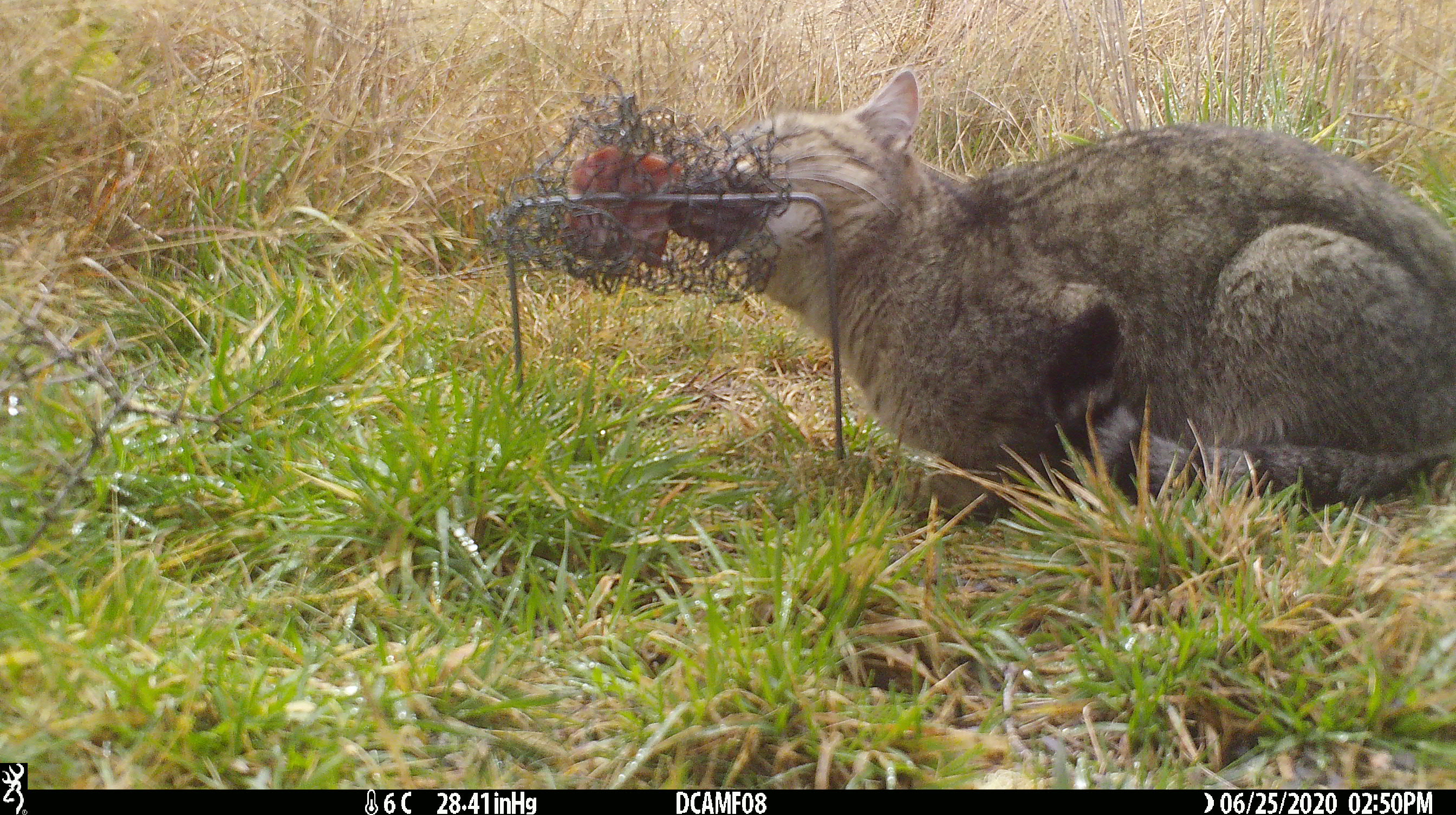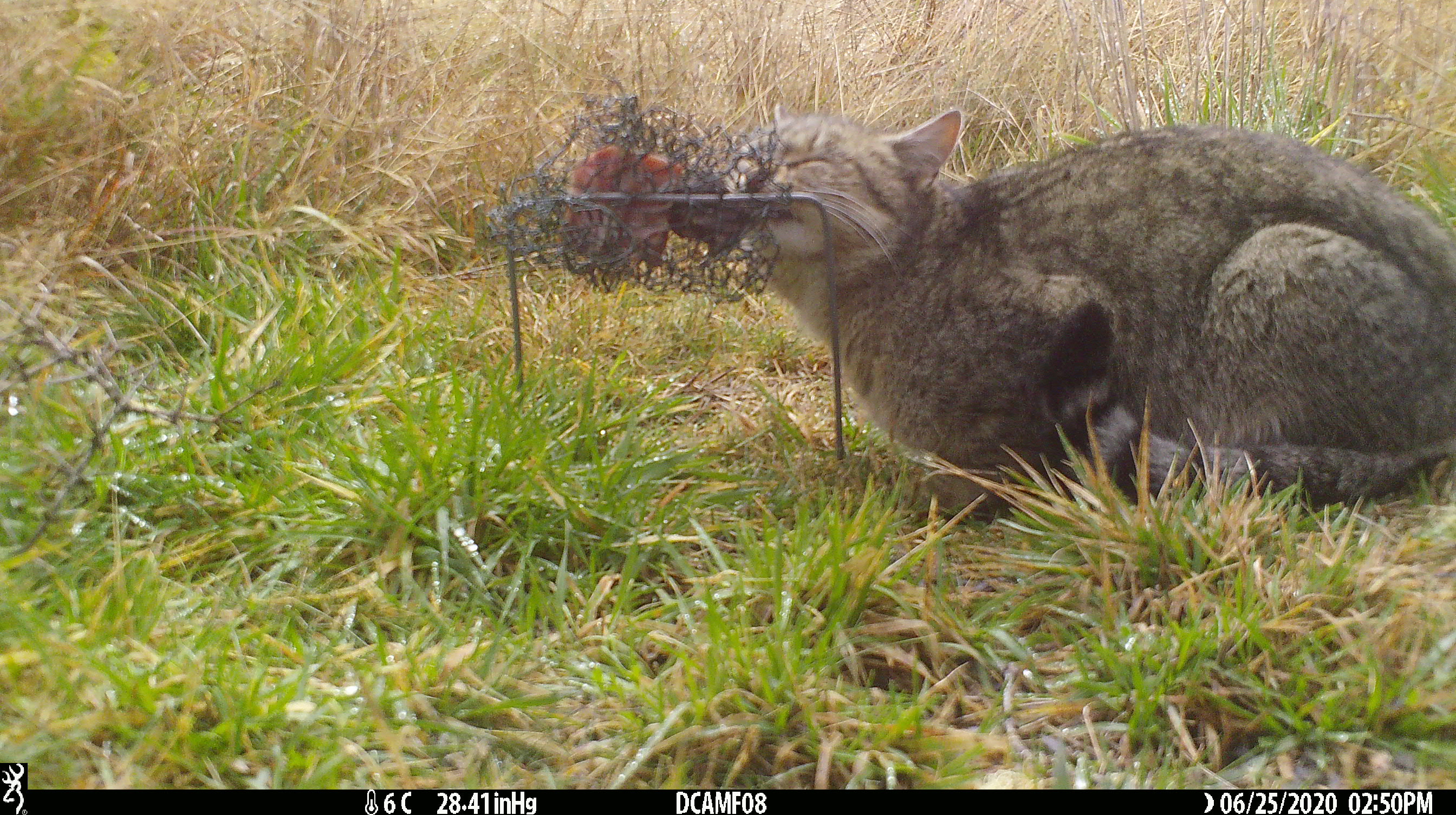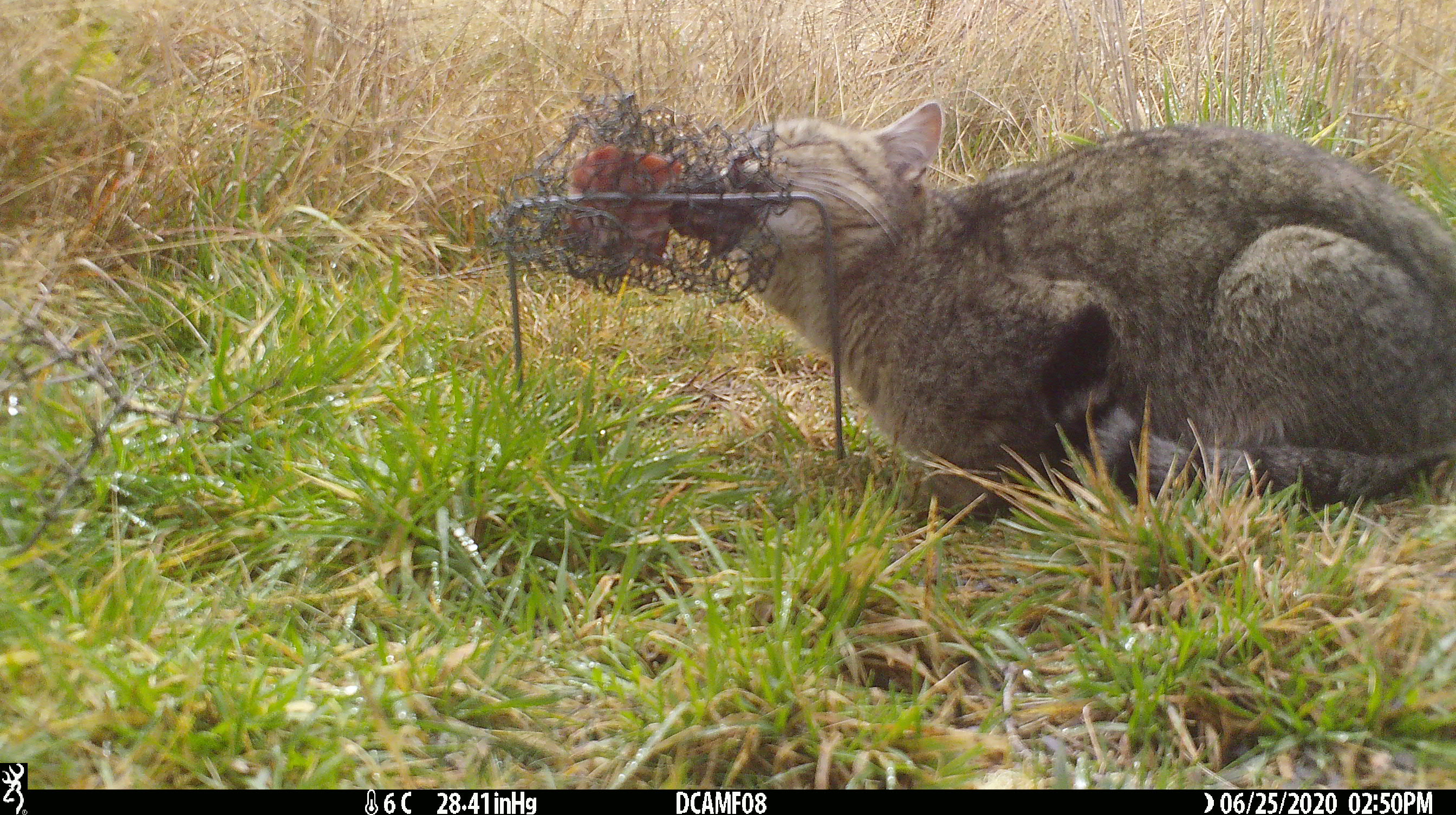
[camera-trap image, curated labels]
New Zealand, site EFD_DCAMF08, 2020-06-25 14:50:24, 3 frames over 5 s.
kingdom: Animalia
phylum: Chordata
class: Mammalia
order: Carnivora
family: Felidae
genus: Felis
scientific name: Felis catus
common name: domestic cat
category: cat